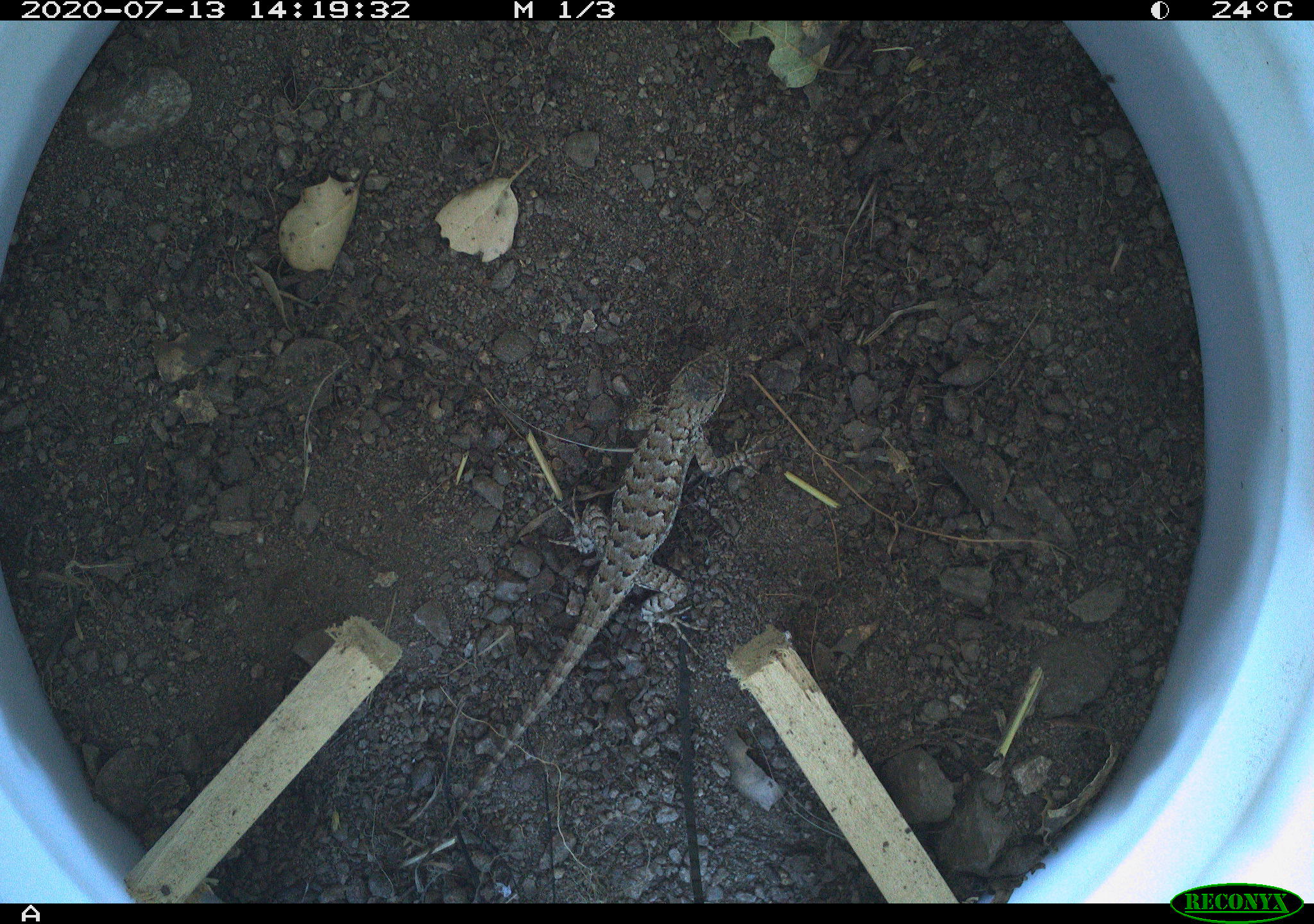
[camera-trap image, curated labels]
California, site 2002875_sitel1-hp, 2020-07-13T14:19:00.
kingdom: Animalia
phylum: Chordata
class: Reptilia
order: Squamata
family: Phrynosomatidae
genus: Sceloporus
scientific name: Sceloporus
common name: spiny lizards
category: sceloporus species